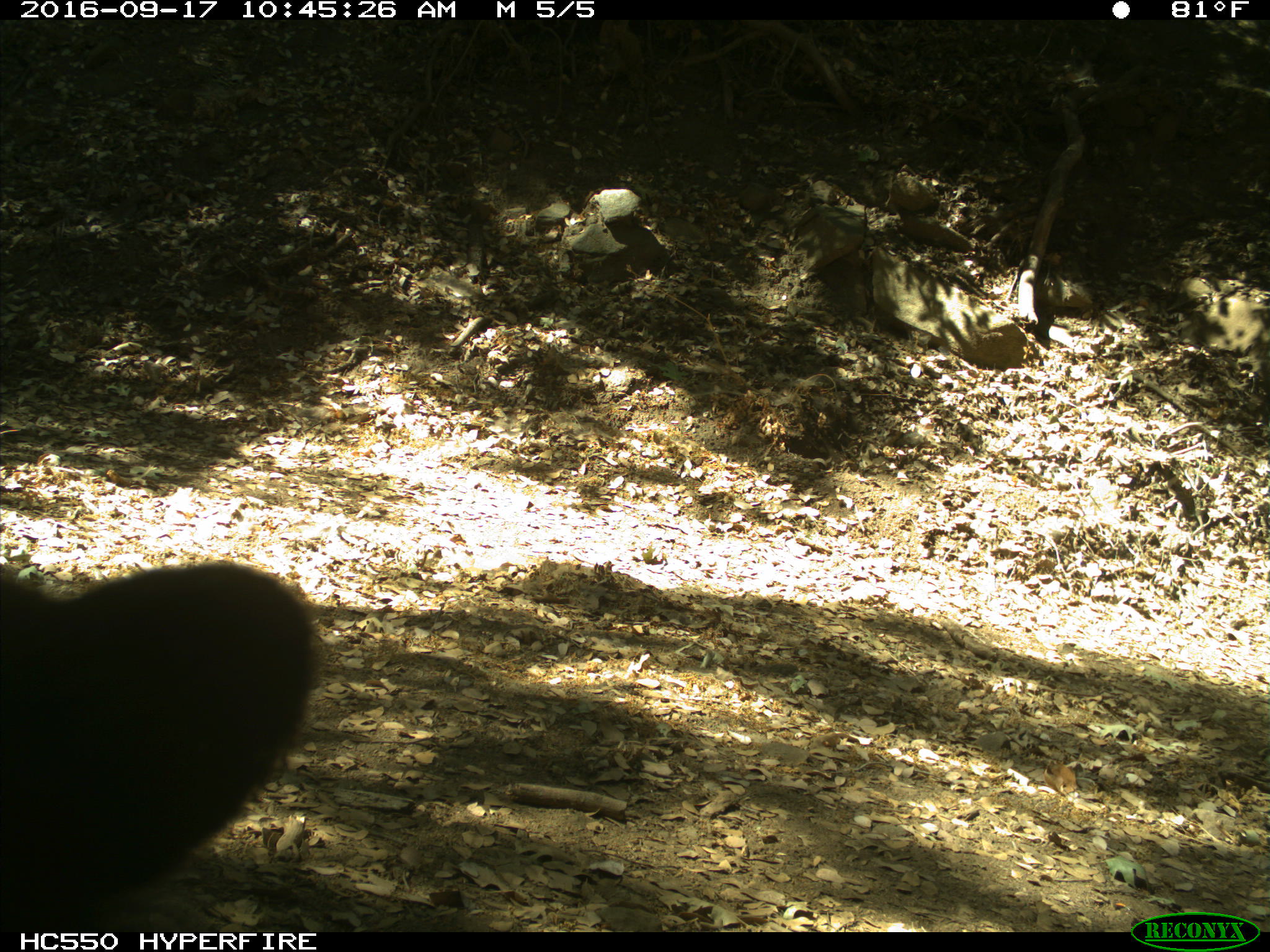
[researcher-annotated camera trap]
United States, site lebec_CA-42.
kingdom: Animalia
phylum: Chordata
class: Mammalia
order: Carnivora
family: Ursidae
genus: Ursus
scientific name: Ursus americanus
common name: american black bear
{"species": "Ursus americanus (american black bear)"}